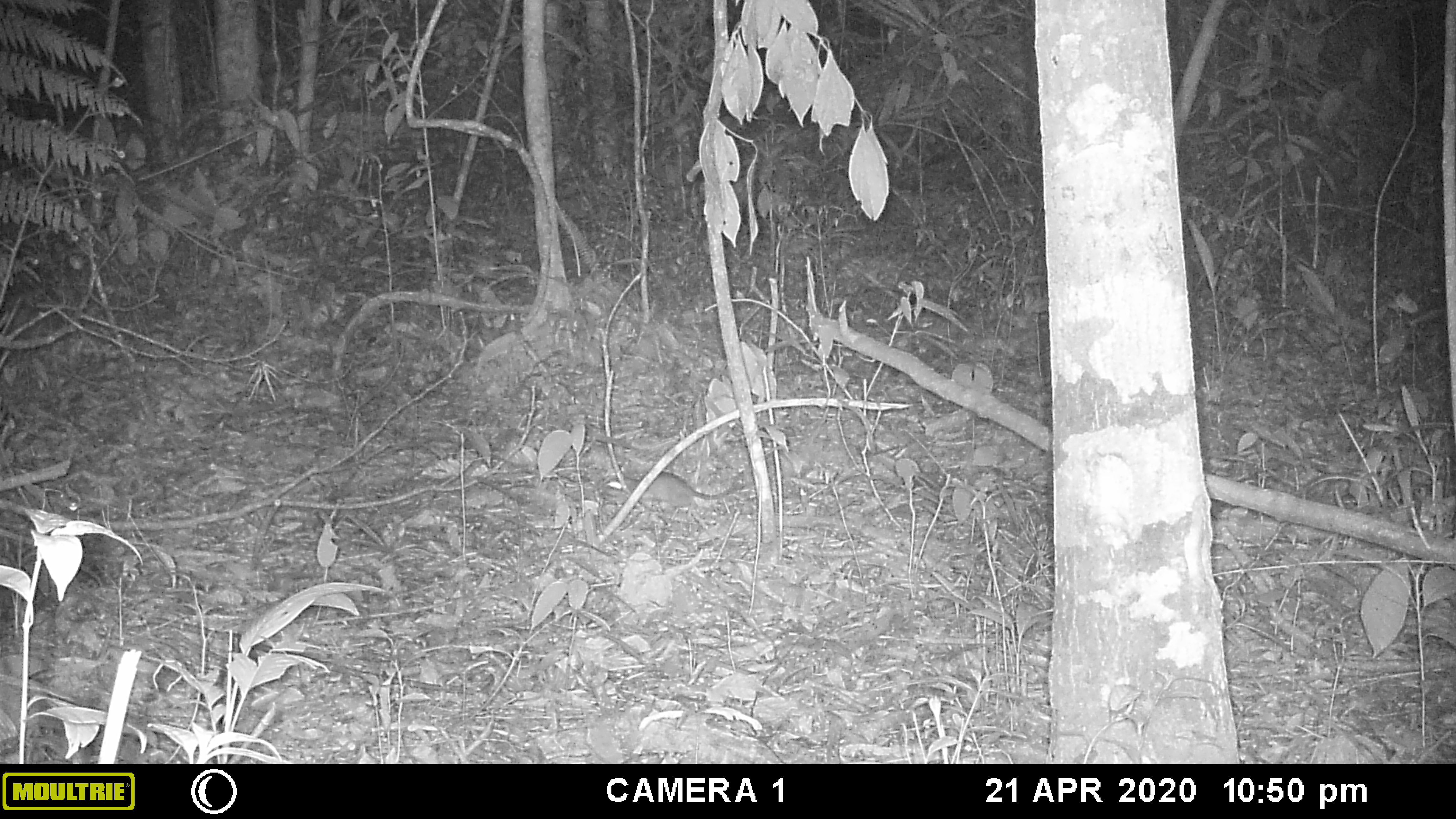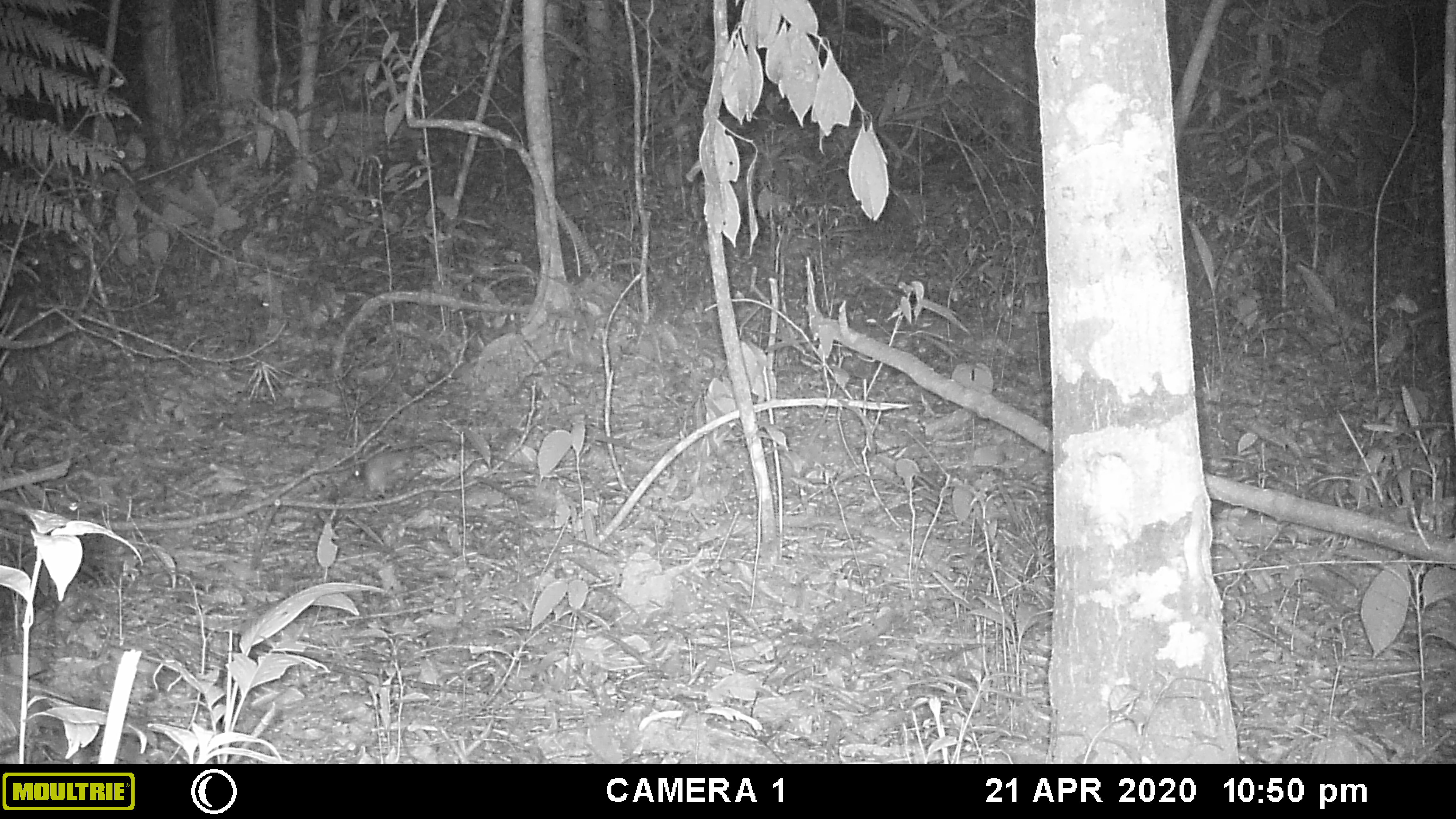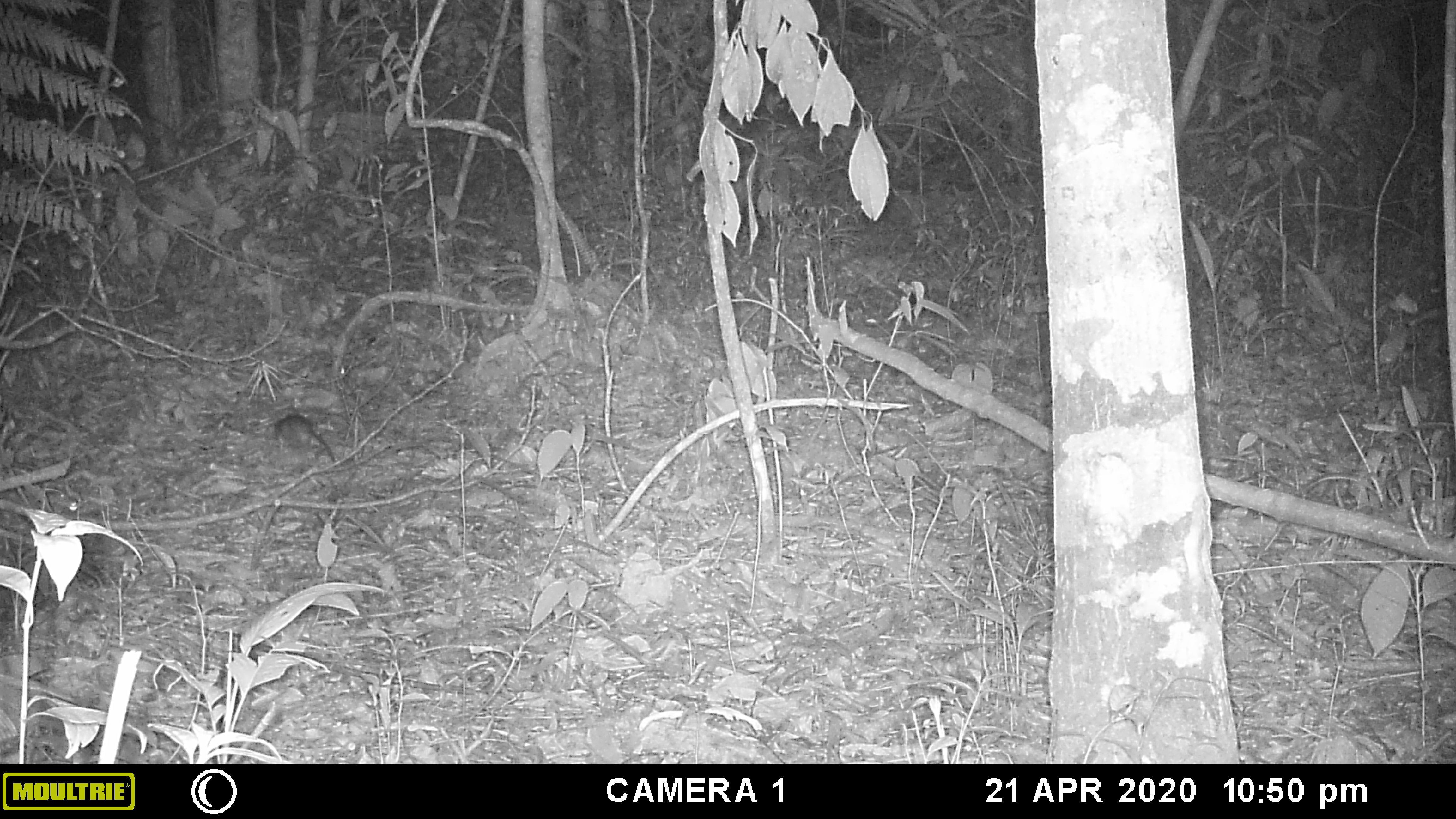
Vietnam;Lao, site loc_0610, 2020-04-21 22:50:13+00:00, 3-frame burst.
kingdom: Animalia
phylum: Chordata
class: Mammalia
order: Rodentia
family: Muridae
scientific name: Muridae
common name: old-world mice and rats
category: unidentified murid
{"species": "unidentified murid (old-world mice and rats) (Muridae)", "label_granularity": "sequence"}